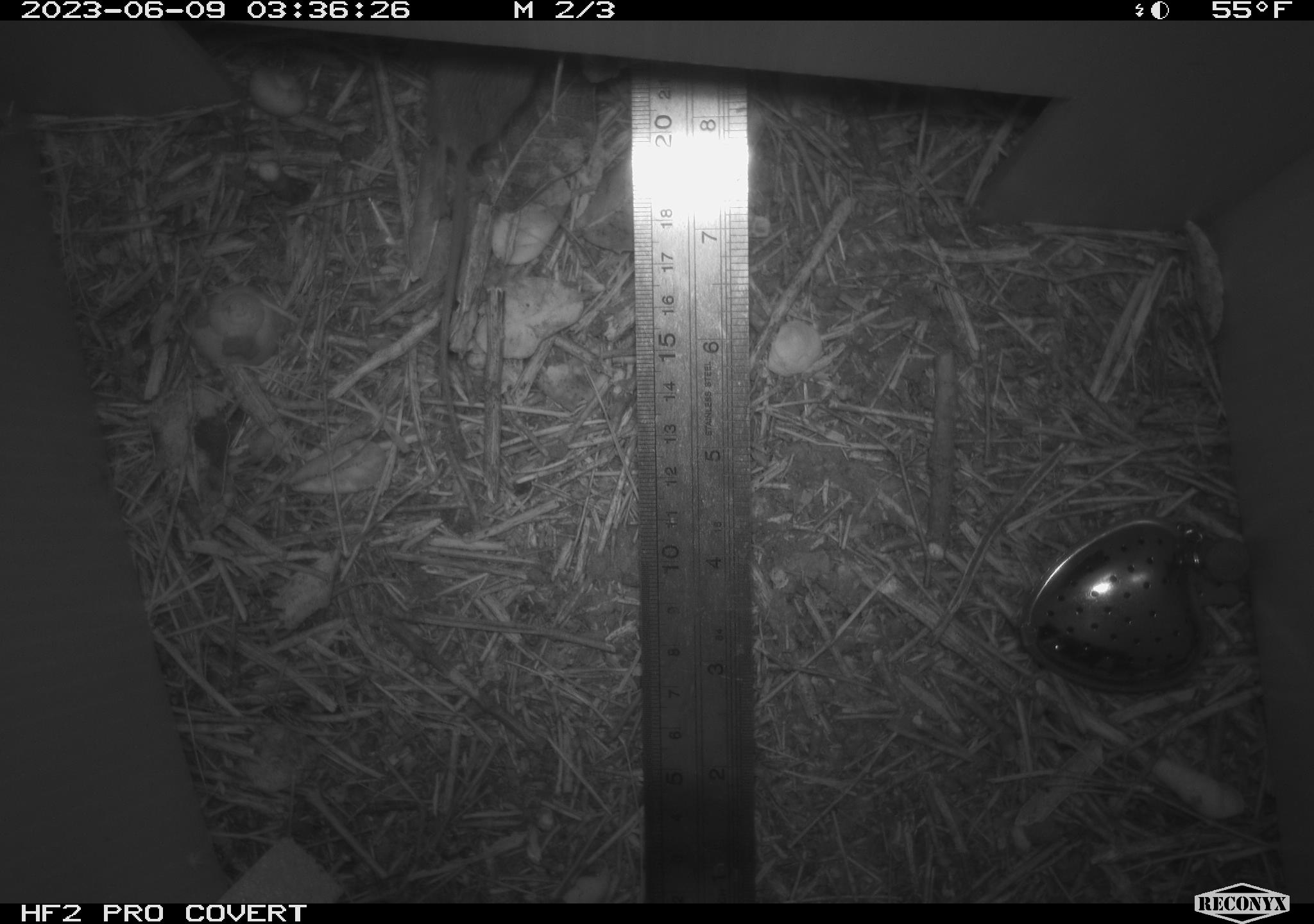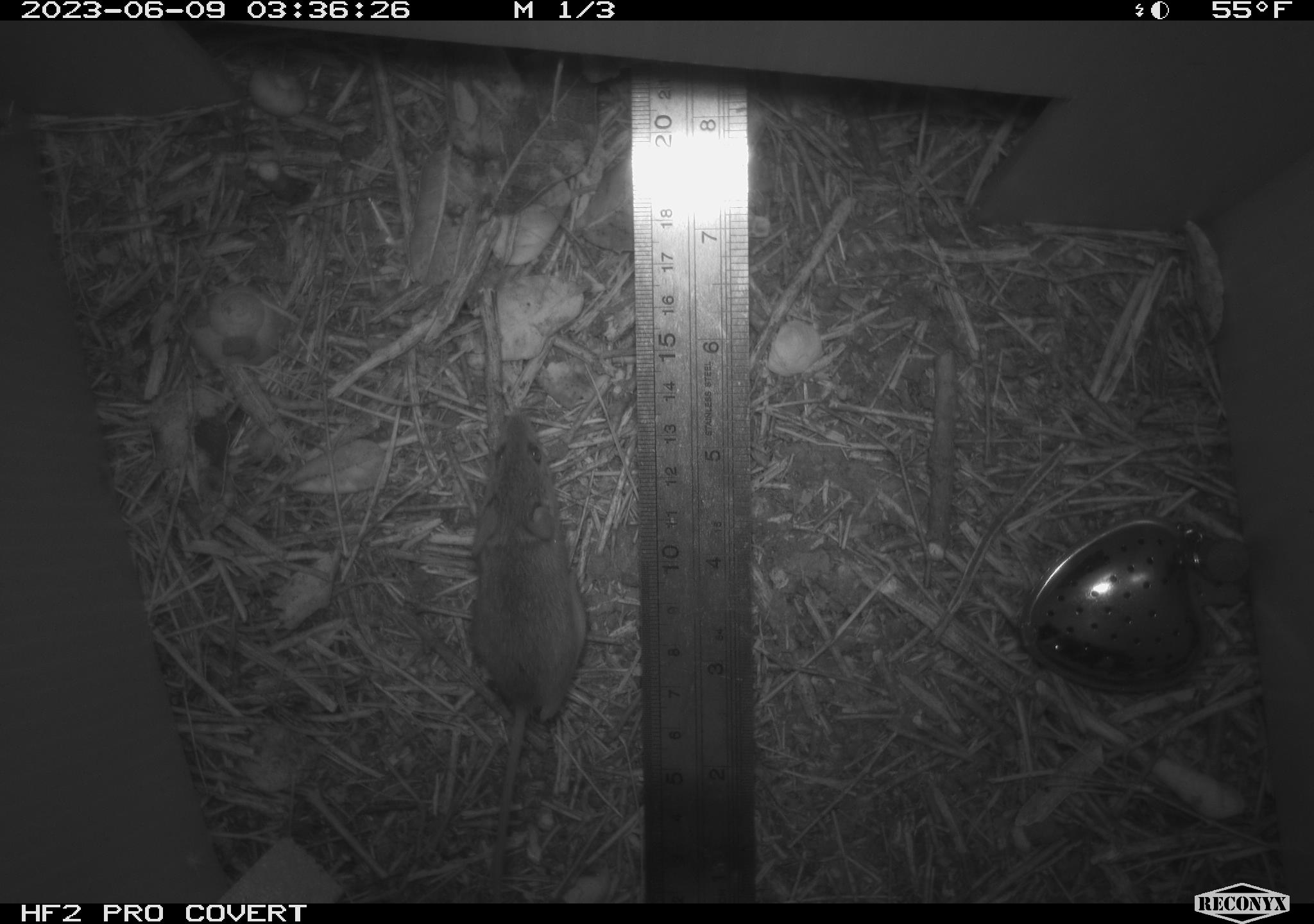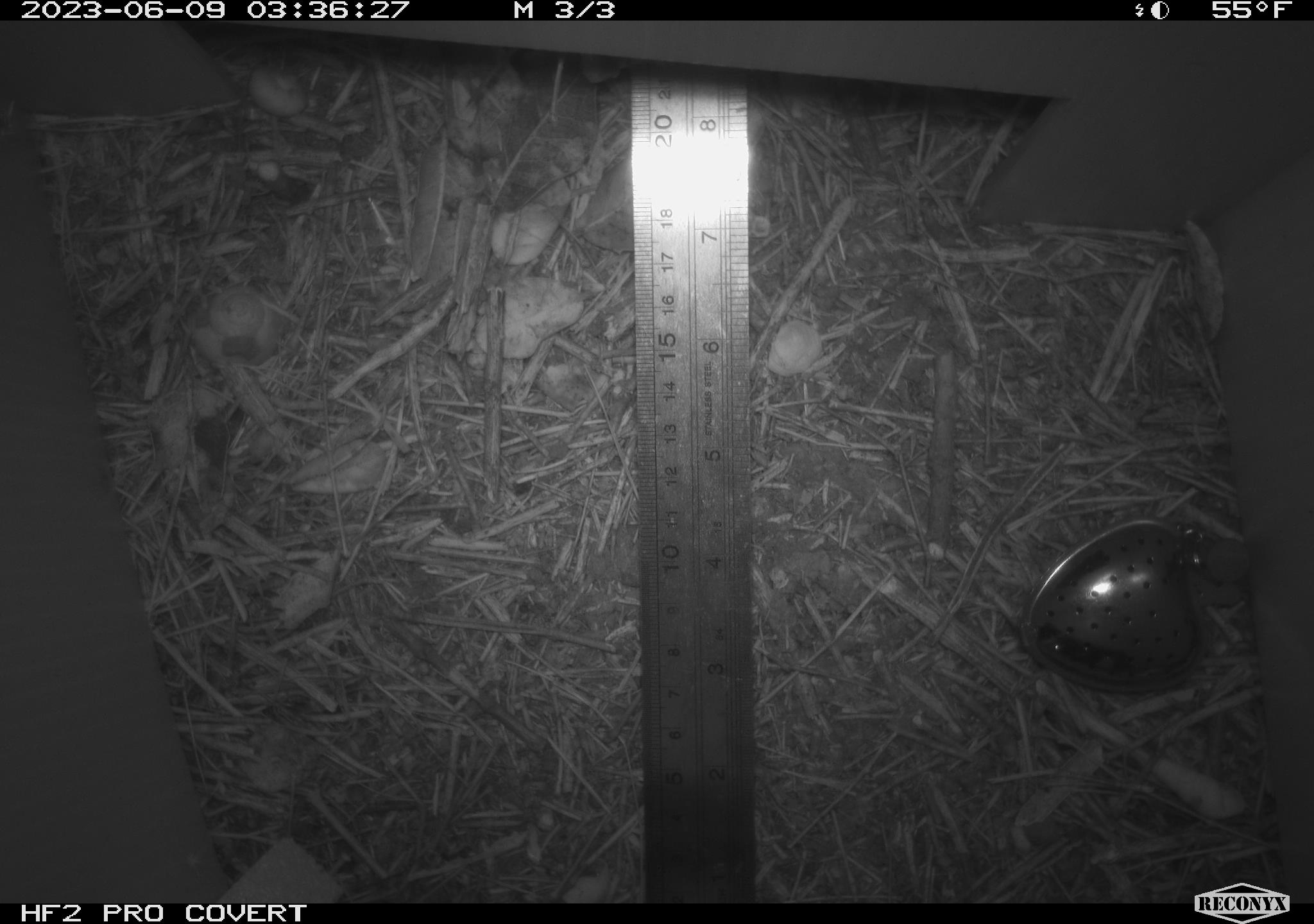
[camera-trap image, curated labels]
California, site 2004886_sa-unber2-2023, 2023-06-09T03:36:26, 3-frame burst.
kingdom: Animalia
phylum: Chordata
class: Mammalia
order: Rodentia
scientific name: Rodentia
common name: mouse species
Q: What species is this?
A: Mouse species (Rodentia).